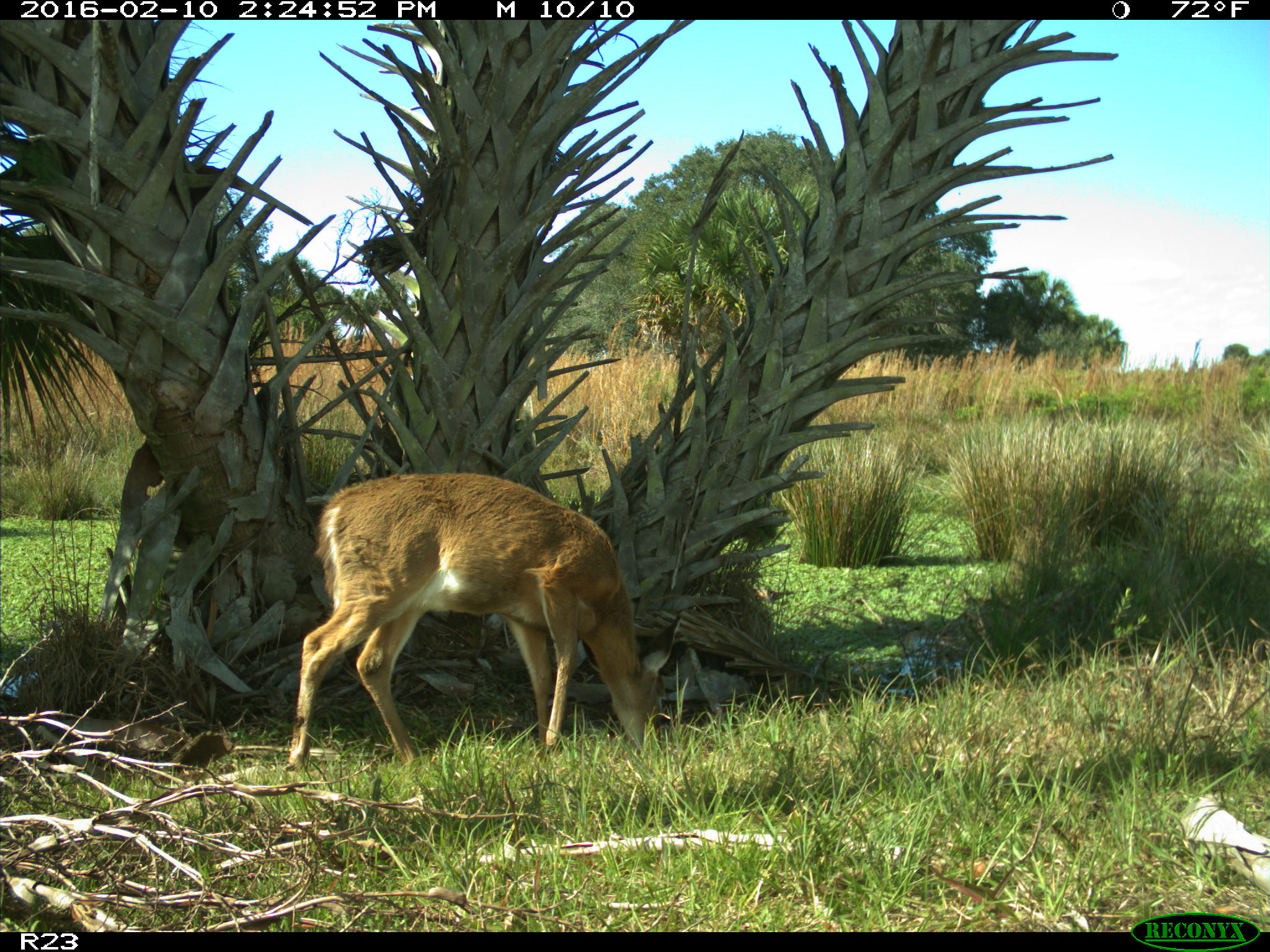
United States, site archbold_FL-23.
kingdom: Animalia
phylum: Chordata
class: Mammalia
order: Artiodactyla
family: Cervidae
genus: Odocoileus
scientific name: Odocoileus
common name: deer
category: unidentified deer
Unidentified deer (deer) (Odocoileus).